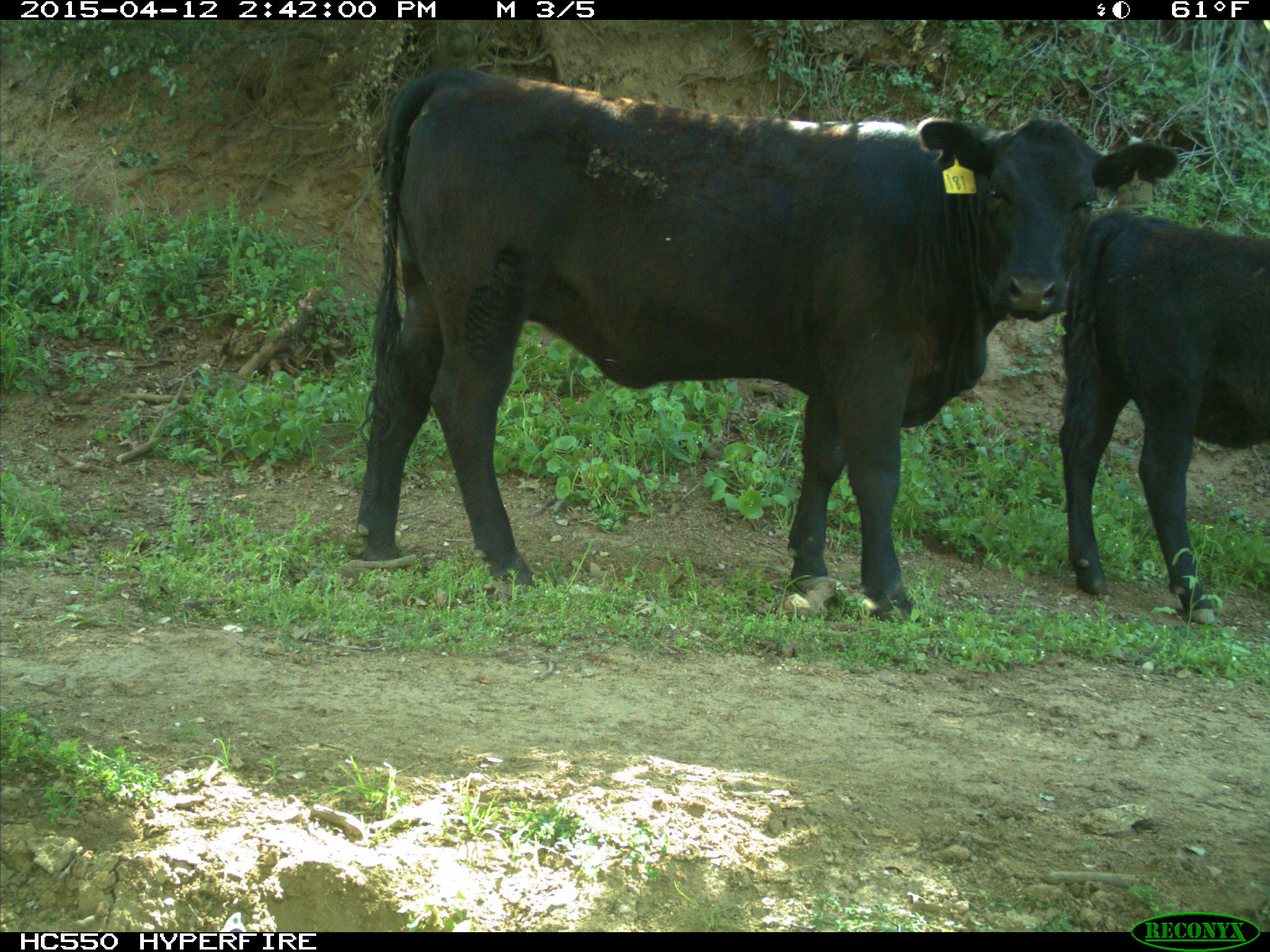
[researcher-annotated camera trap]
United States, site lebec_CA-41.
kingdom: Animalia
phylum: Chordata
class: Mammalia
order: Artiodactyla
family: Bovidae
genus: Bos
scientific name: Bos taurus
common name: domestic cow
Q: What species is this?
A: Bos taurus (domestic cow).